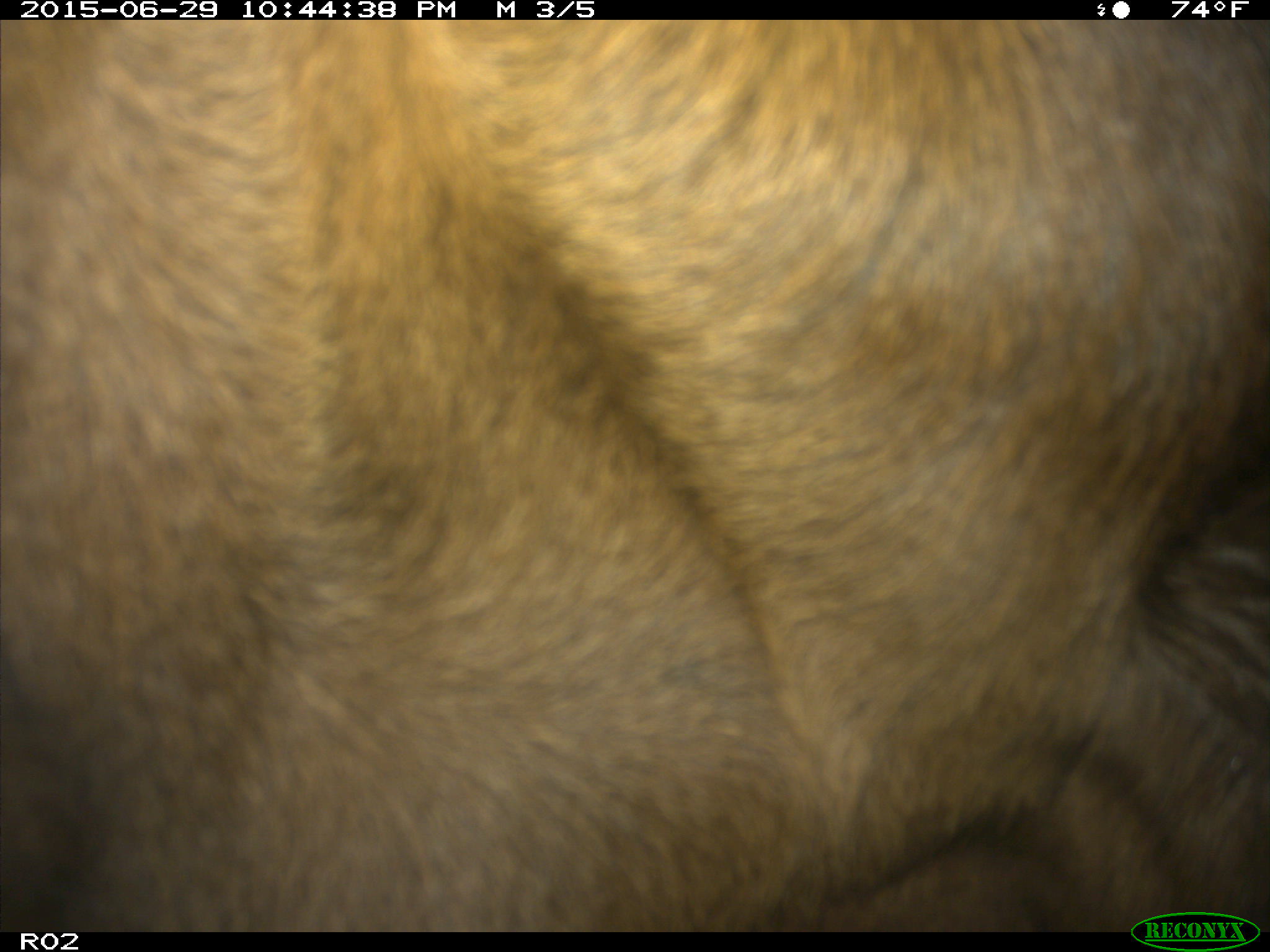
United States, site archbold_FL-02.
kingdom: Animalia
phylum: Chordata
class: Mammalia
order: Artiodactyla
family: Bovidae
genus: Bos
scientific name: Bos taurus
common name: domestic cow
Bos taurus (domestic cow).